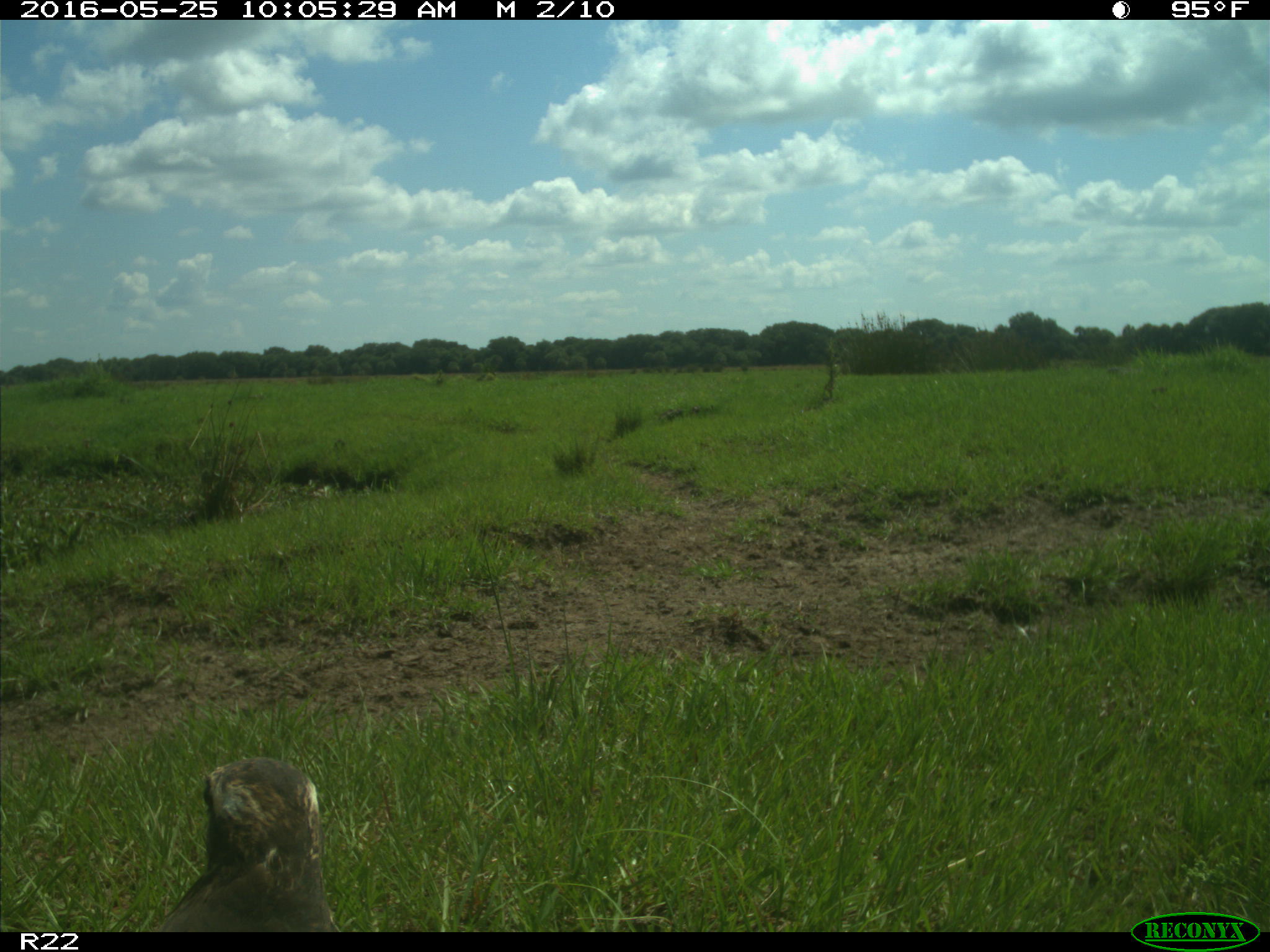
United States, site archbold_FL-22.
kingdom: Animalia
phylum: Chordata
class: Aves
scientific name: Aves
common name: birds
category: unidentified bird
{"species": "unidentified bird (birds) (Aves)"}